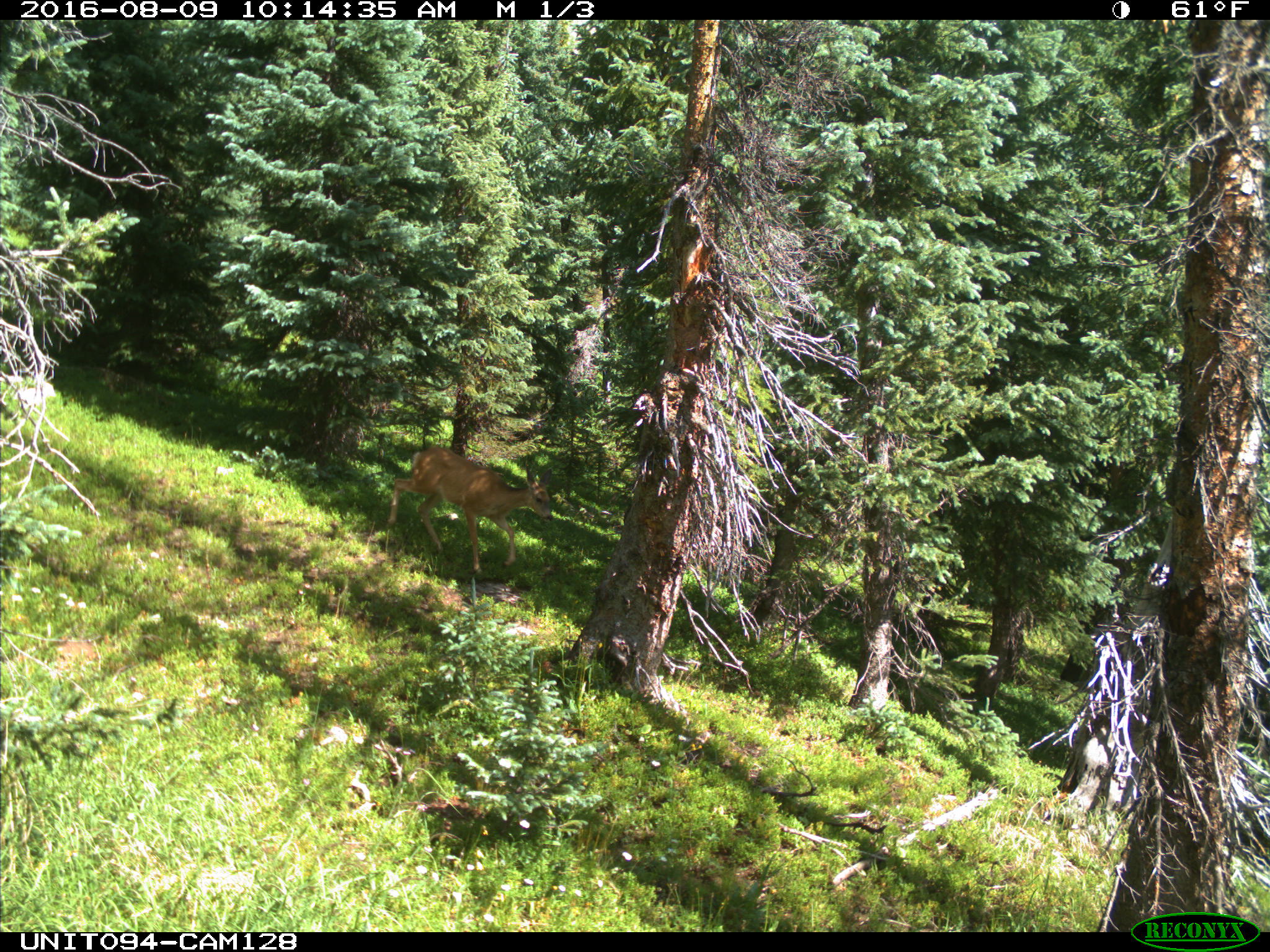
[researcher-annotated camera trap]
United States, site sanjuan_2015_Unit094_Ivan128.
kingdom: Animalia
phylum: Chordata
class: Mammalia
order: Artiodactyla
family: Cervidae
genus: Odocoileus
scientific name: Odocoileus hemionus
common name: mule deer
Odocoileus hemionus (mule deer).